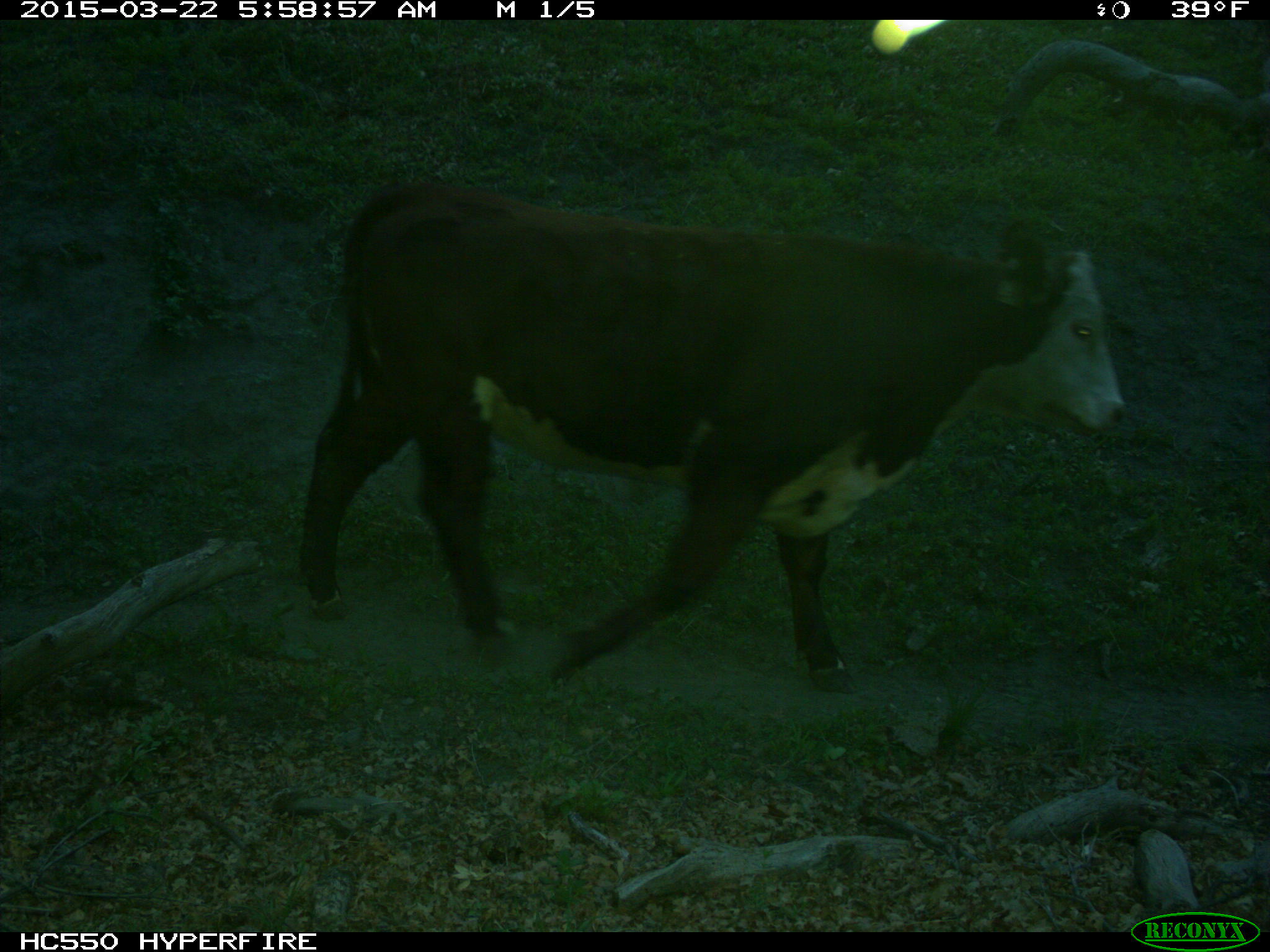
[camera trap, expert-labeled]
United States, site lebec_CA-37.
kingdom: Animalia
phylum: Chordata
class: Mammalia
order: Artiodactyla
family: Bovidae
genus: Bos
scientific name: Bos taurus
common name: domestic cow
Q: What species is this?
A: Bos taurus (domestic cow).